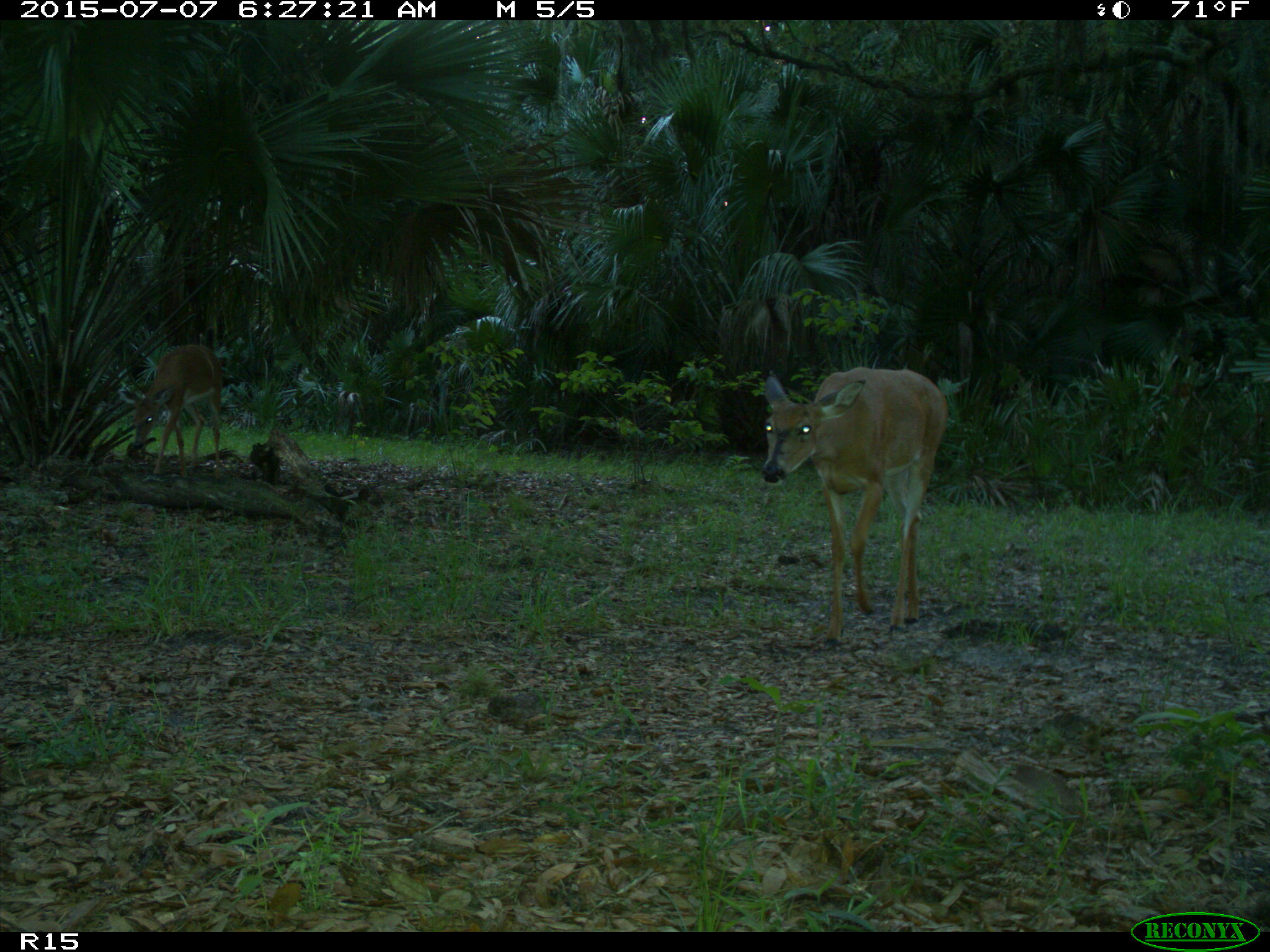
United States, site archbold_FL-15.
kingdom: Animalia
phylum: Chordata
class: Mammalia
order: Artiodactyla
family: Cervidae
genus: Odocoileus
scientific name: Odocoileus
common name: deer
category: unidentified deer